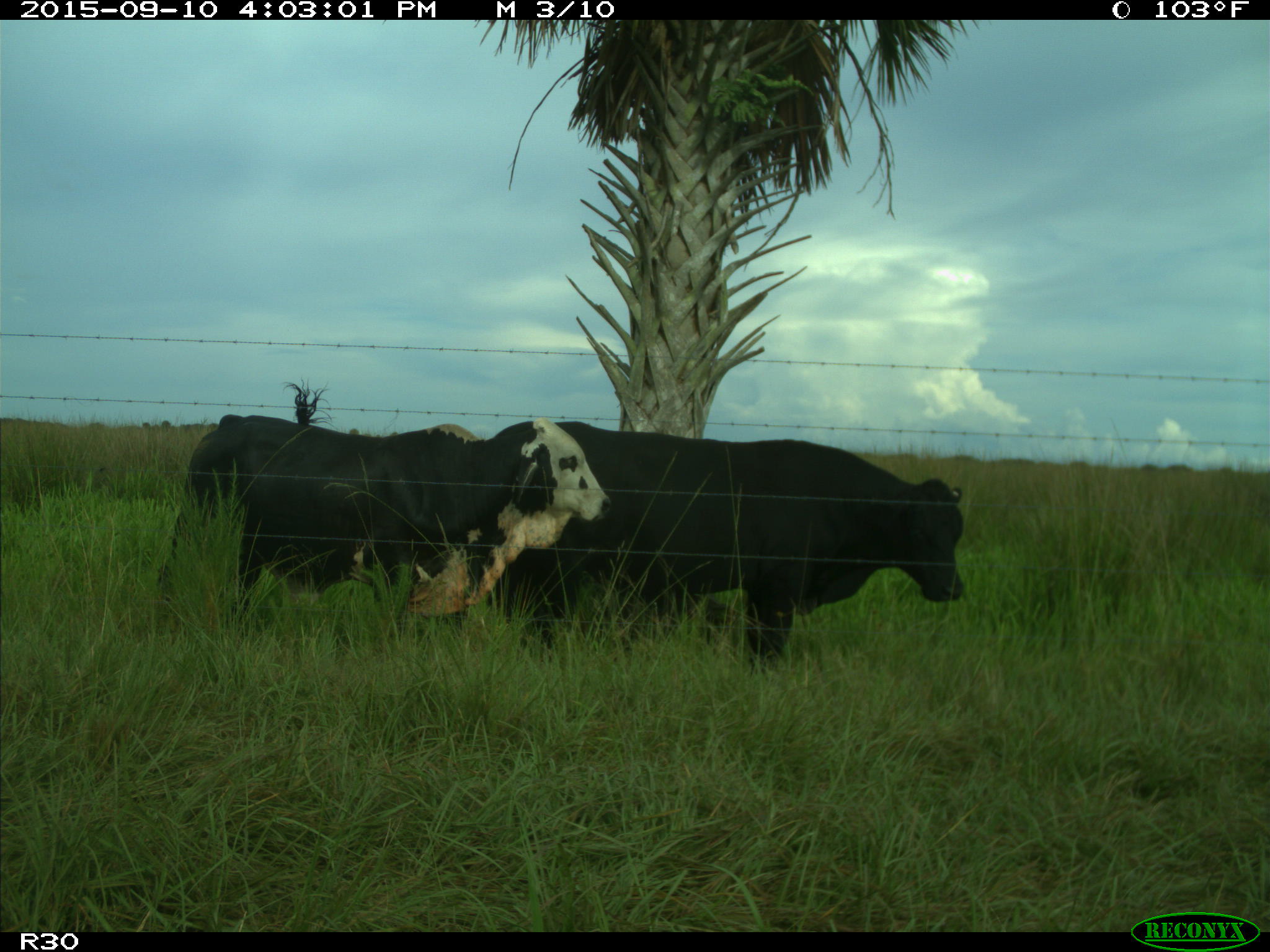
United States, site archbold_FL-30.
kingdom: Animalia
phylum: Chordata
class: Mammalia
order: Artiodactyla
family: Bovidae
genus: Bos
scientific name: Bos taurus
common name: domestic cow